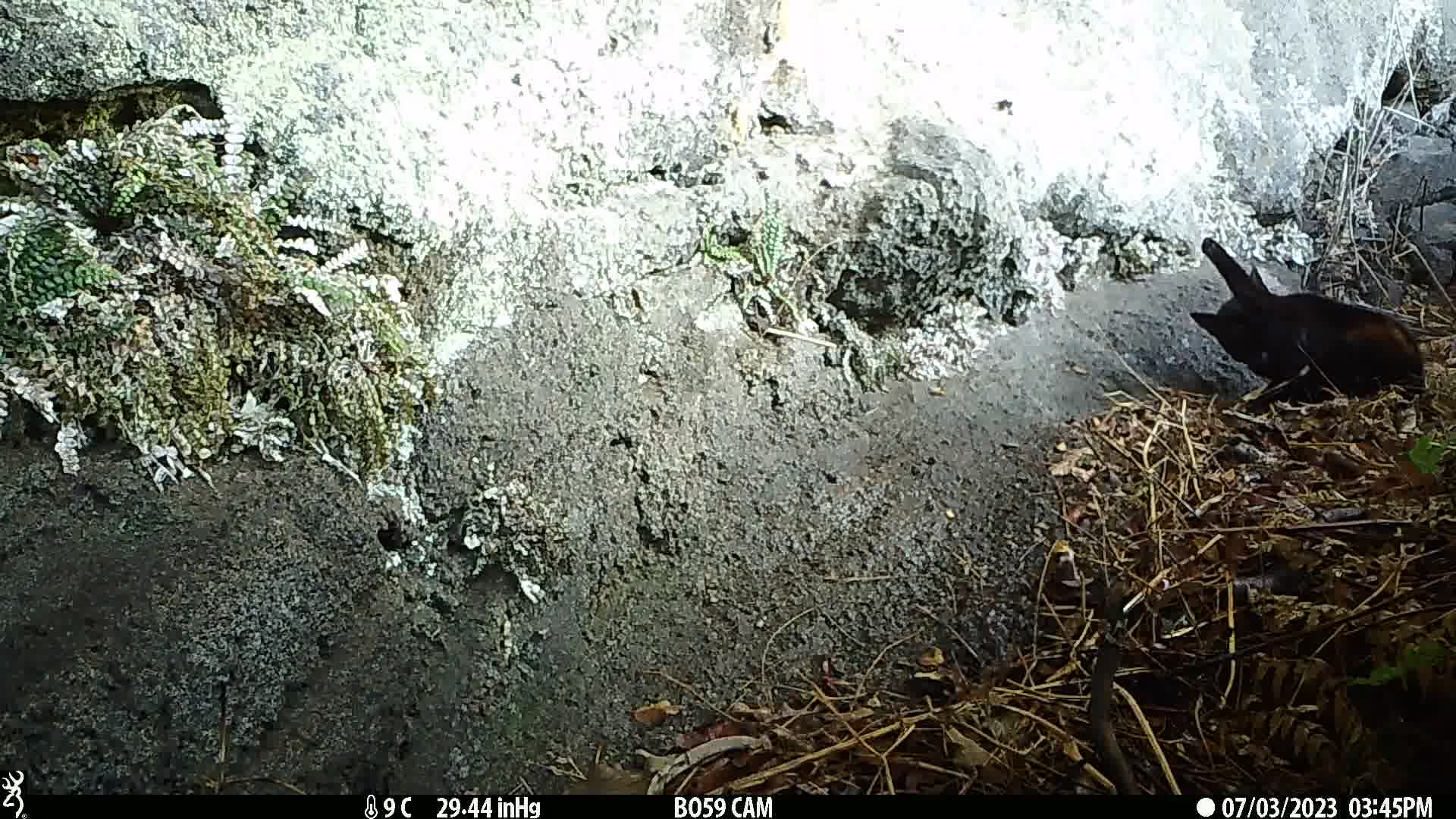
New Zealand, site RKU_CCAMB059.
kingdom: Animalia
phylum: Chordata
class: Mammalia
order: Carnivora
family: Felidae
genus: Felis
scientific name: Felis catus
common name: domestic cat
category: cat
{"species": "cat (domestic cat) (Felis catus)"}